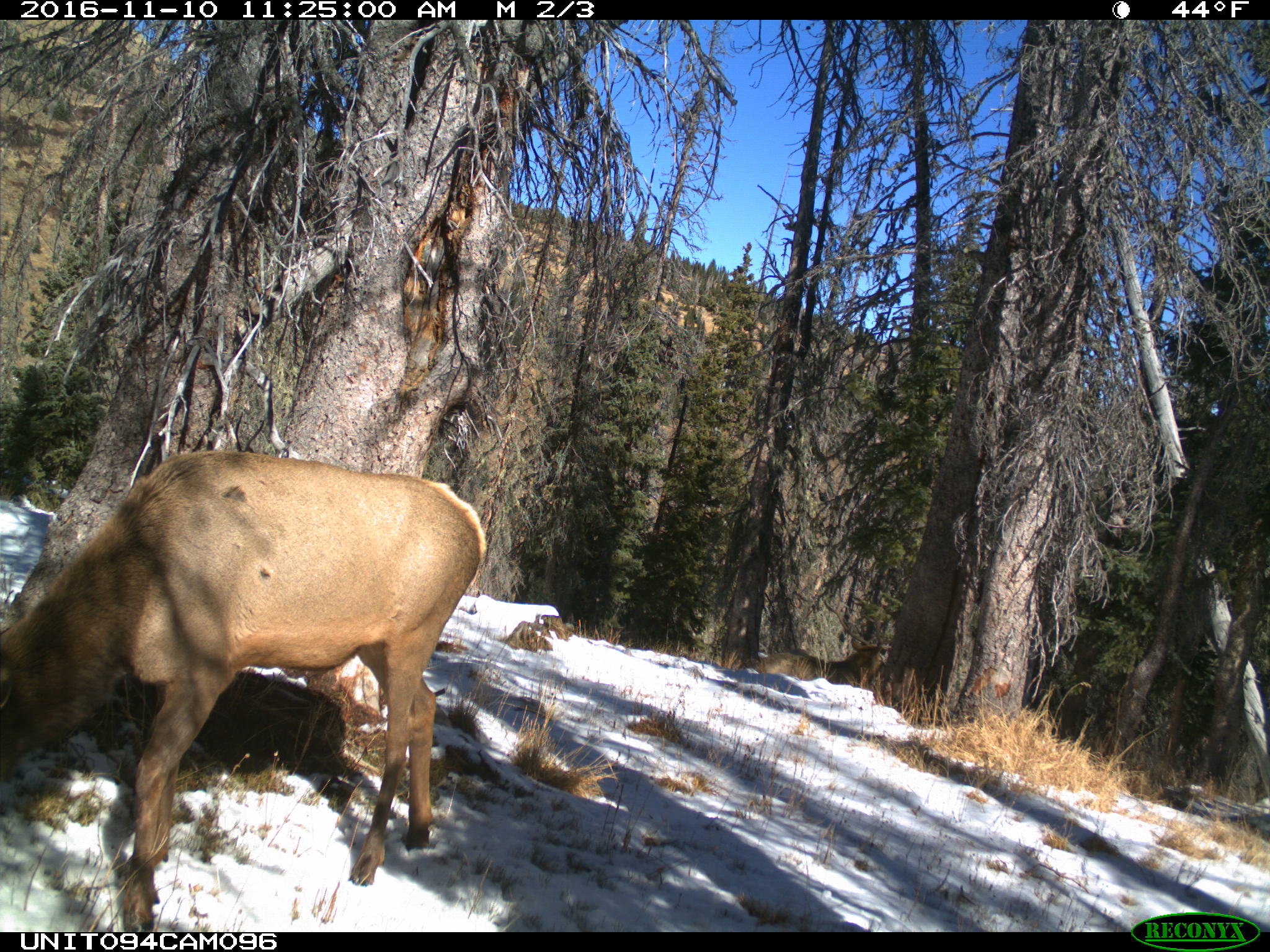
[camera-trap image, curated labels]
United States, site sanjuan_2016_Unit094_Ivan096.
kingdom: Animalia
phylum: Chordata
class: Mammalia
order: Artiodactyla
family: Cervidae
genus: Cervus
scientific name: Cervus elaphus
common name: red deer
Cervus elaphus (red deer).